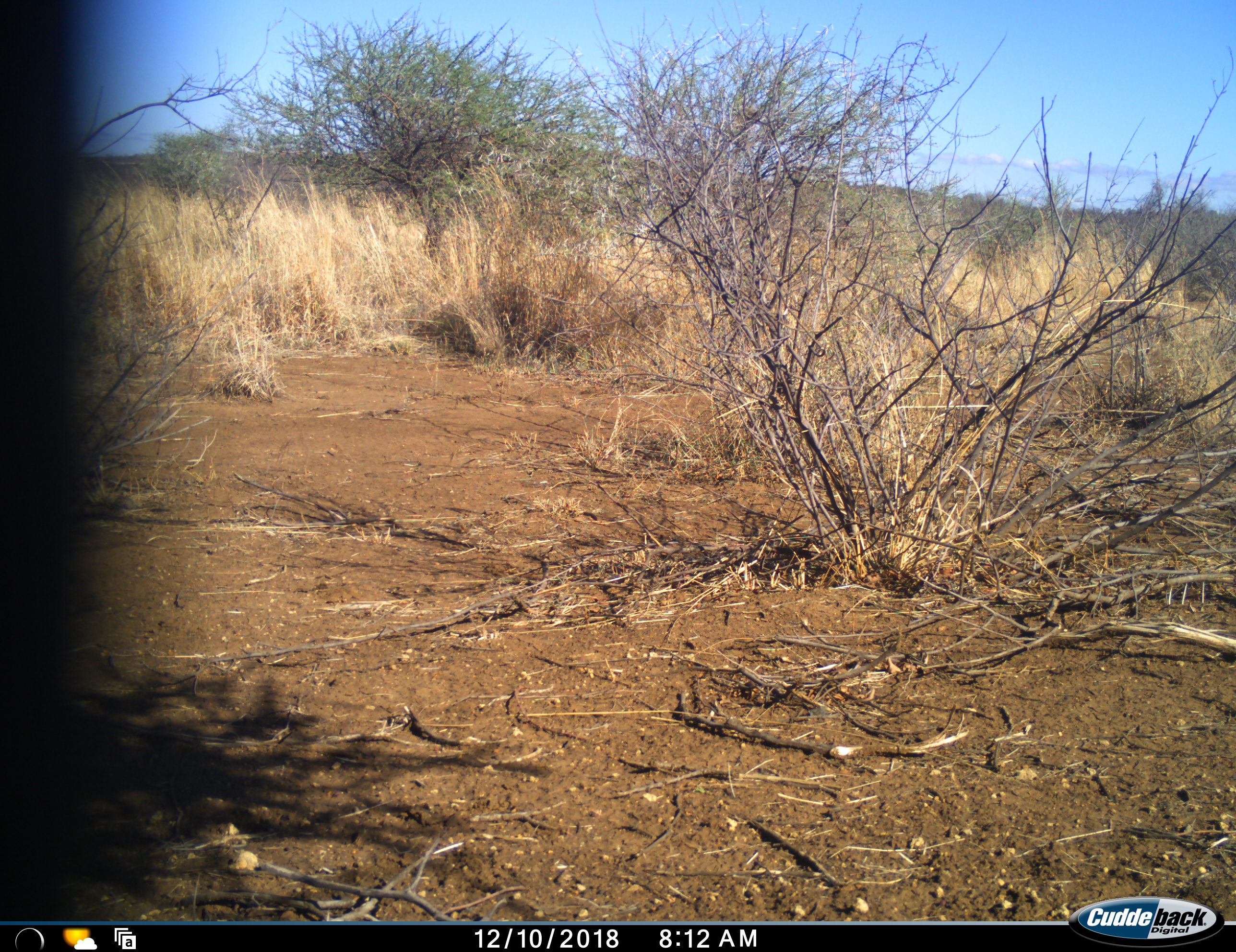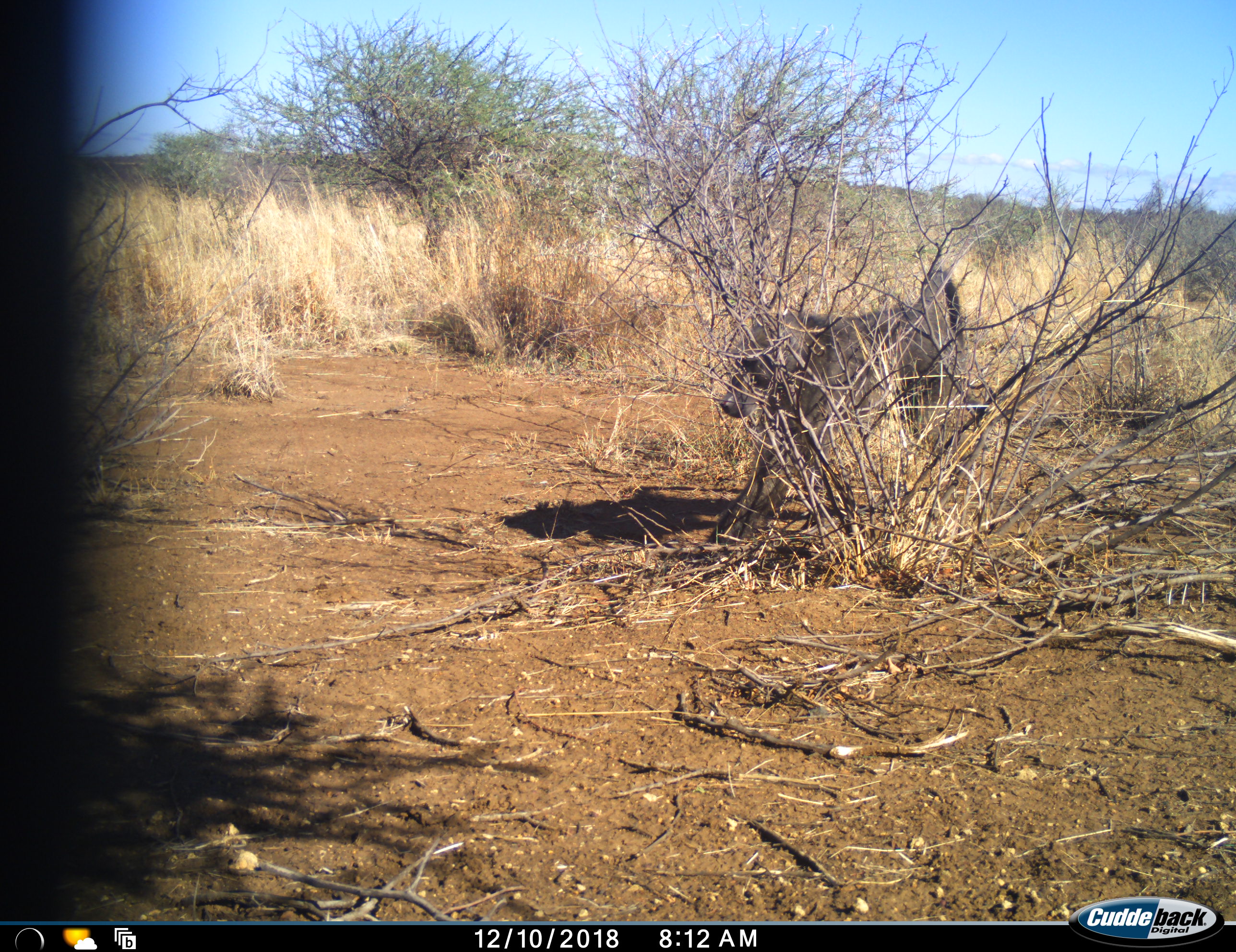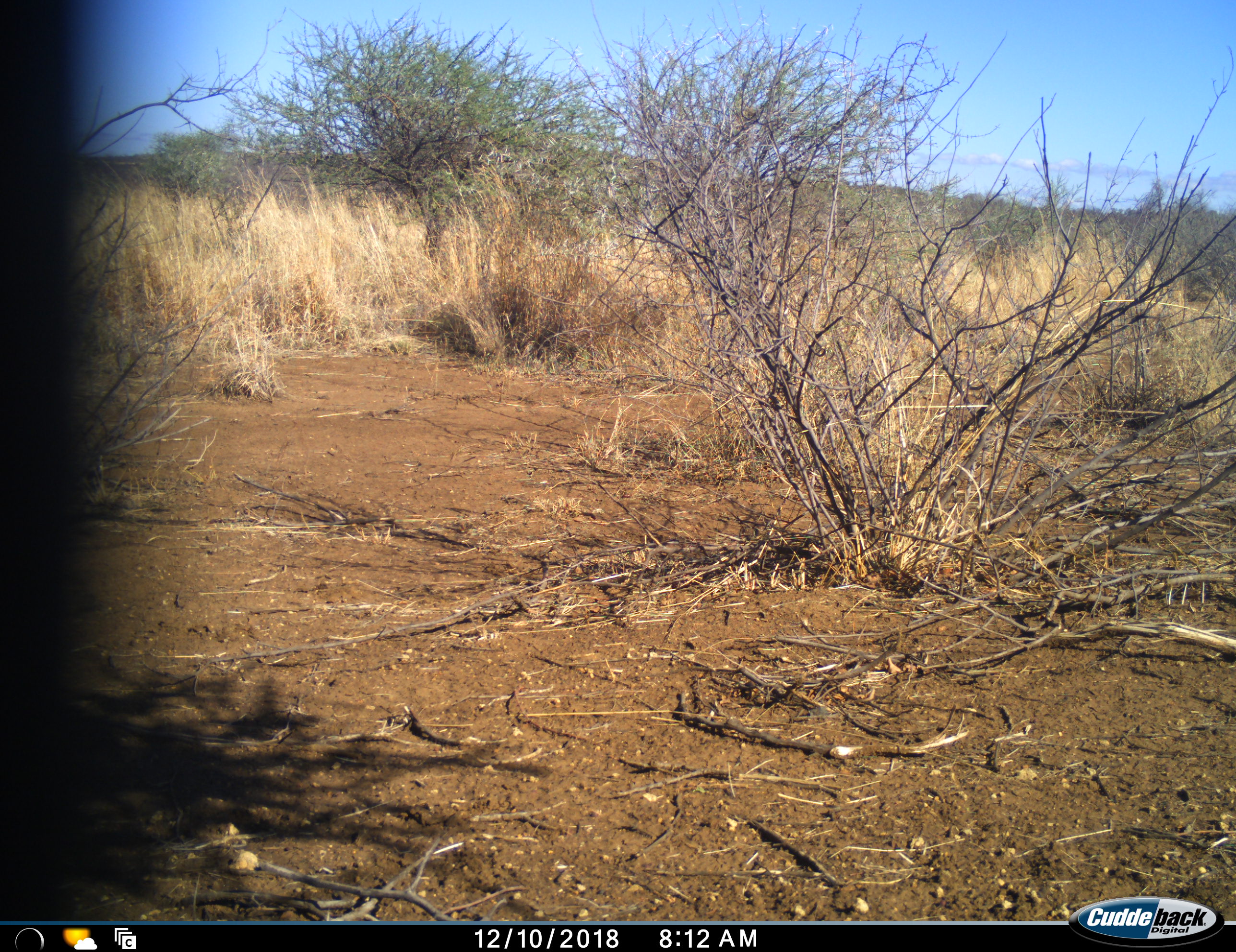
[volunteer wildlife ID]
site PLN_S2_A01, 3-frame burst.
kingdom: Animalia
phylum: Chordata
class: Mammalia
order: Primates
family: Cercopithecidae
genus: Papio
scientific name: Papio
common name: baboon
Baboon (Papio), count 1. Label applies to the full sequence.